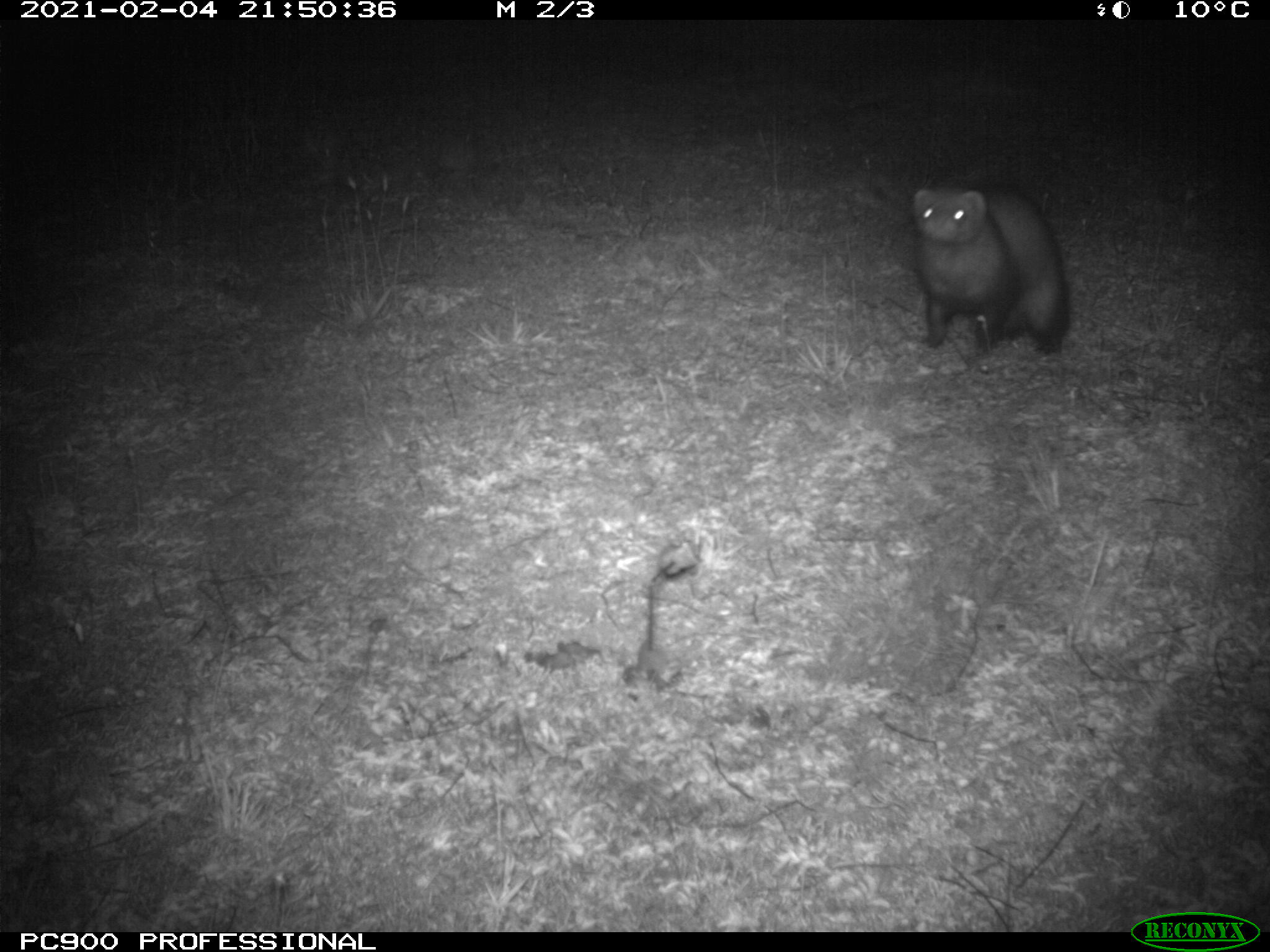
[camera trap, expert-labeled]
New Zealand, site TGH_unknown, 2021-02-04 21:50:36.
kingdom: Animalia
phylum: Chordata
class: Mammalia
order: Carnivora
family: Mustelidae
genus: Mustela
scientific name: Mustela furo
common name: ferret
Ferret (Mustela furo).